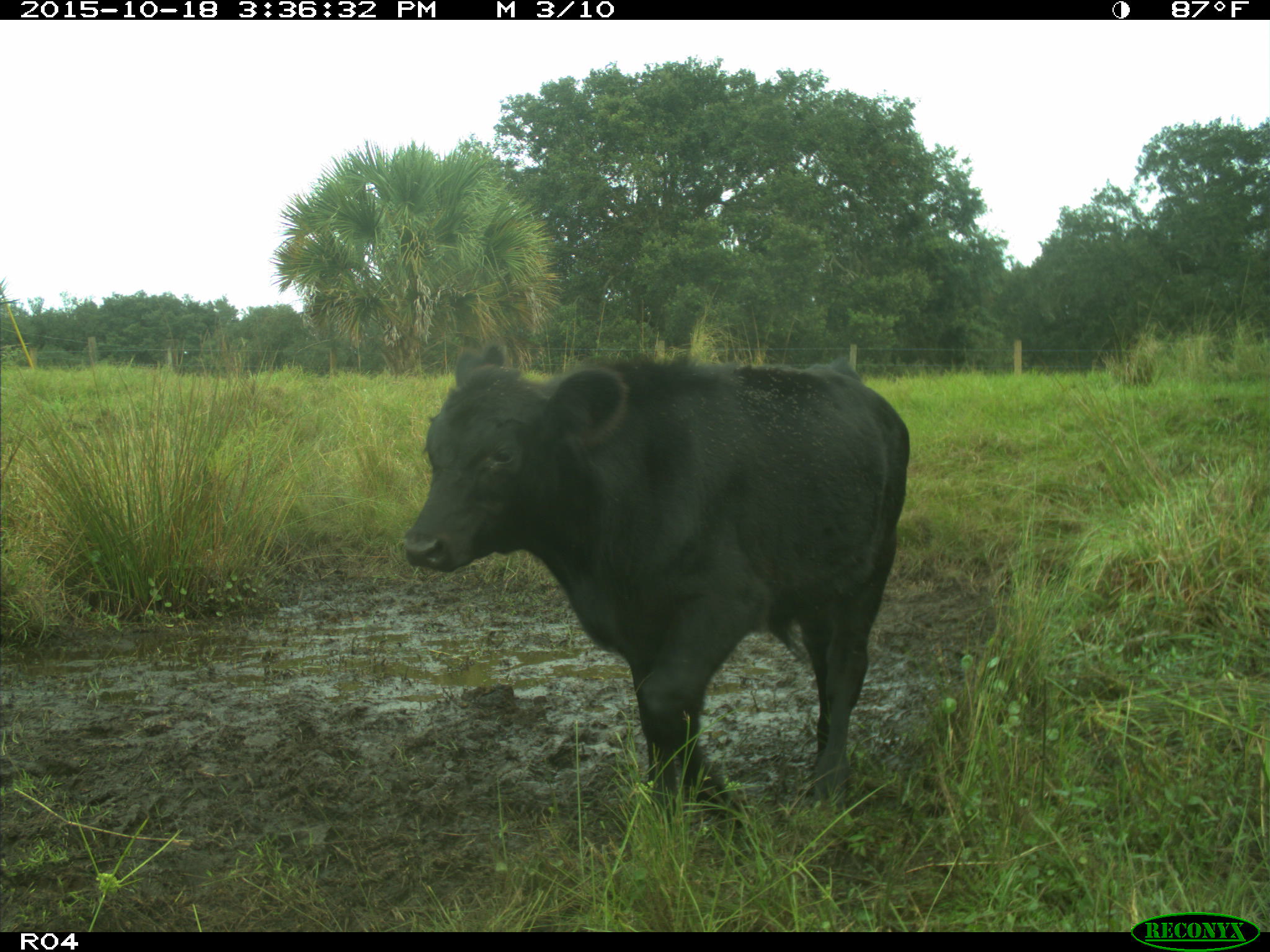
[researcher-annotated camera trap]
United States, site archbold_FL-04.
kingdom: Animalia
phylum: Chordata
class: Mammalia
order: Artiodactyla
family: Bovidae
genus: Bos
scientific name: Bos taurus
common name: domestic cow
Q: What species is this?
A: Bos taurus (domestic cow).